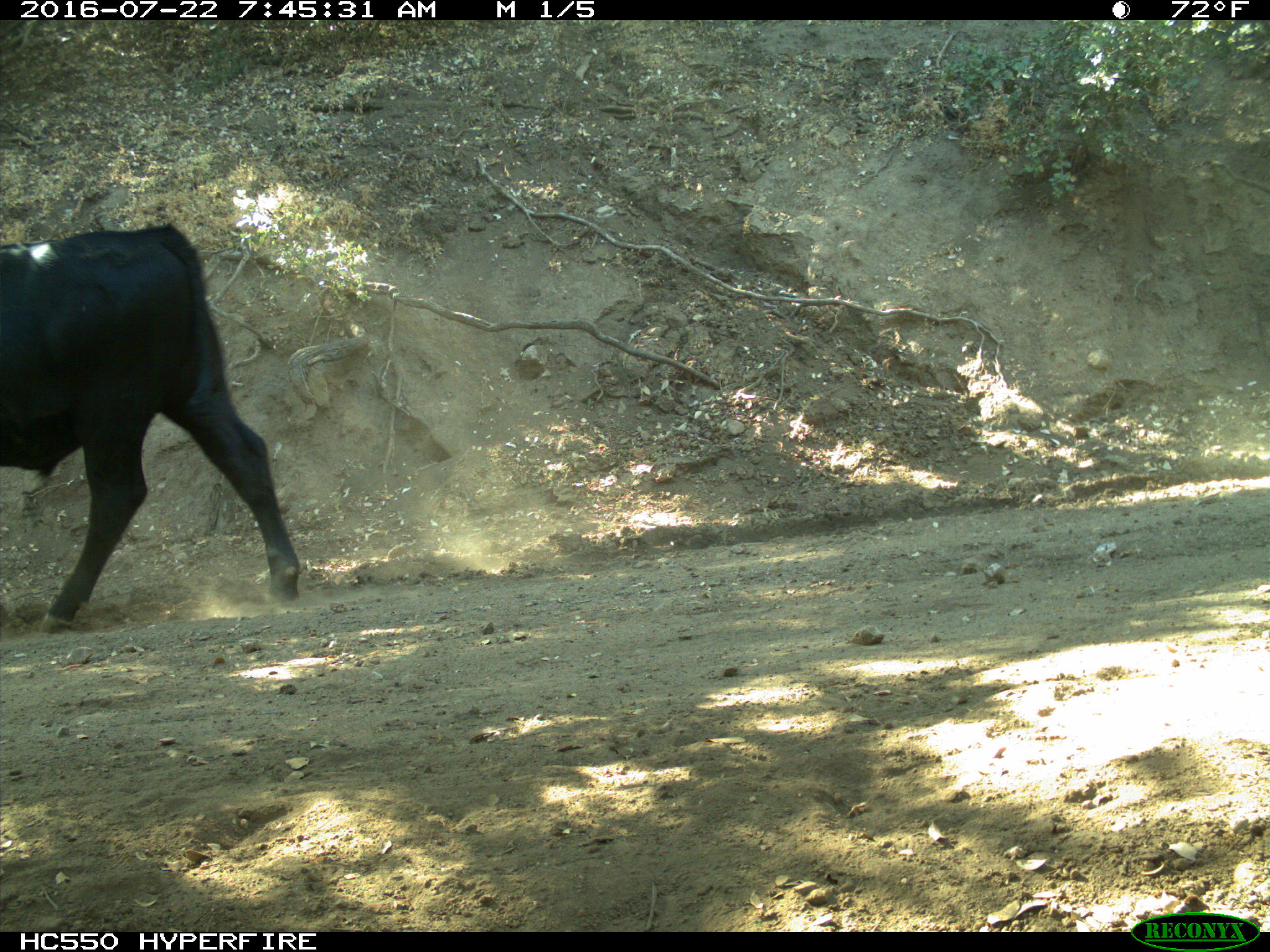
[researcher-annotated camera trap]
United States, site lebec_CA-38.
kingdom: Animalia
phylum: Chordata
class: Mammalia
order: Artiodactyla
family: Bovidae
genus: Bos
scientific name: Bos taurus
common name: domestic cow